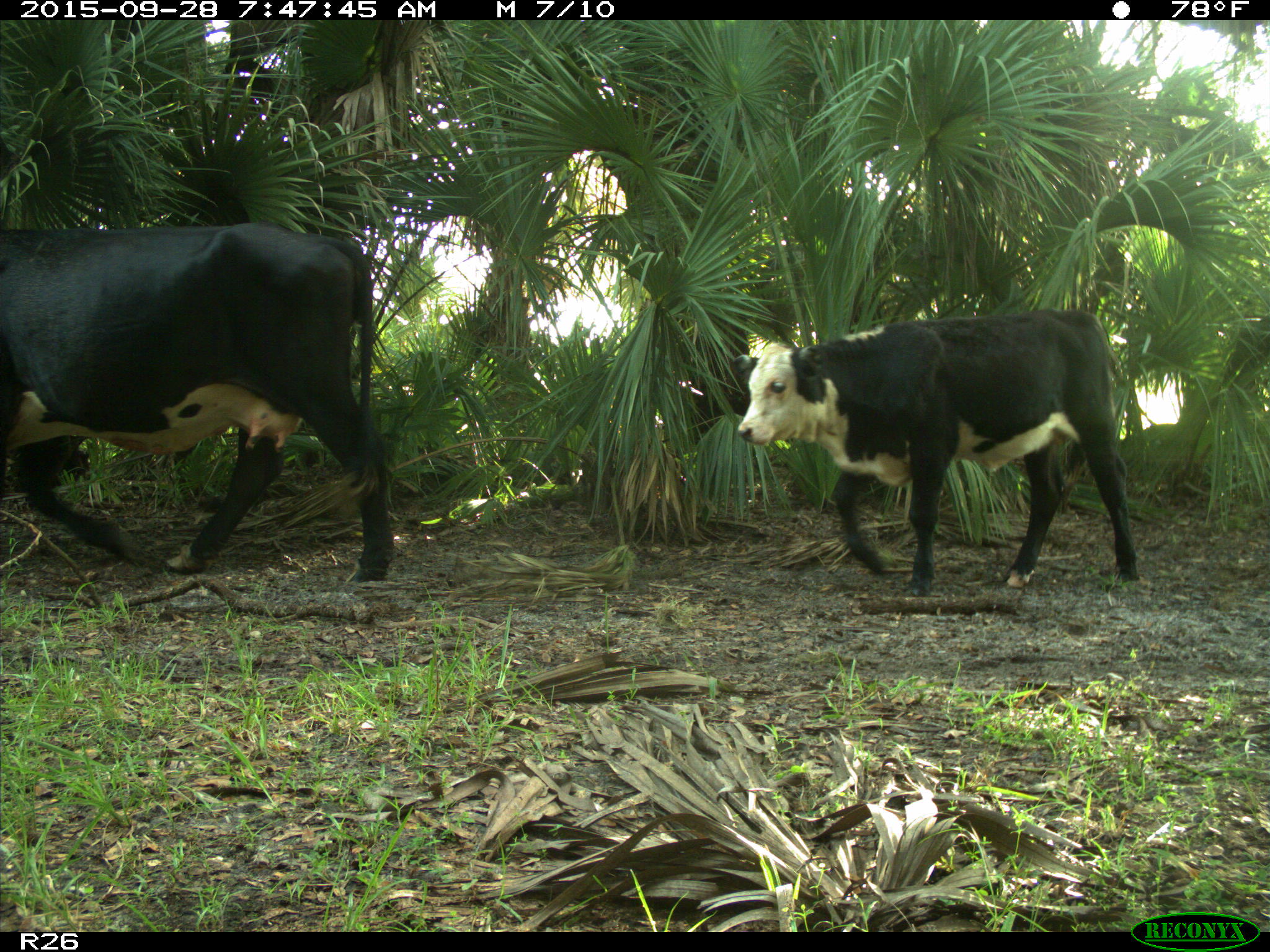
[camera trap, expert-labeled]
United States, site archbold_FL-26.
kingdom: Animalia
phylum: Chordata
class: Mammalia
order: Artiodactyla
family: Bovidae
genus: Bos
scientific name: Bos taurus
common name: domestic cow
Bos taurus (domestic cow).